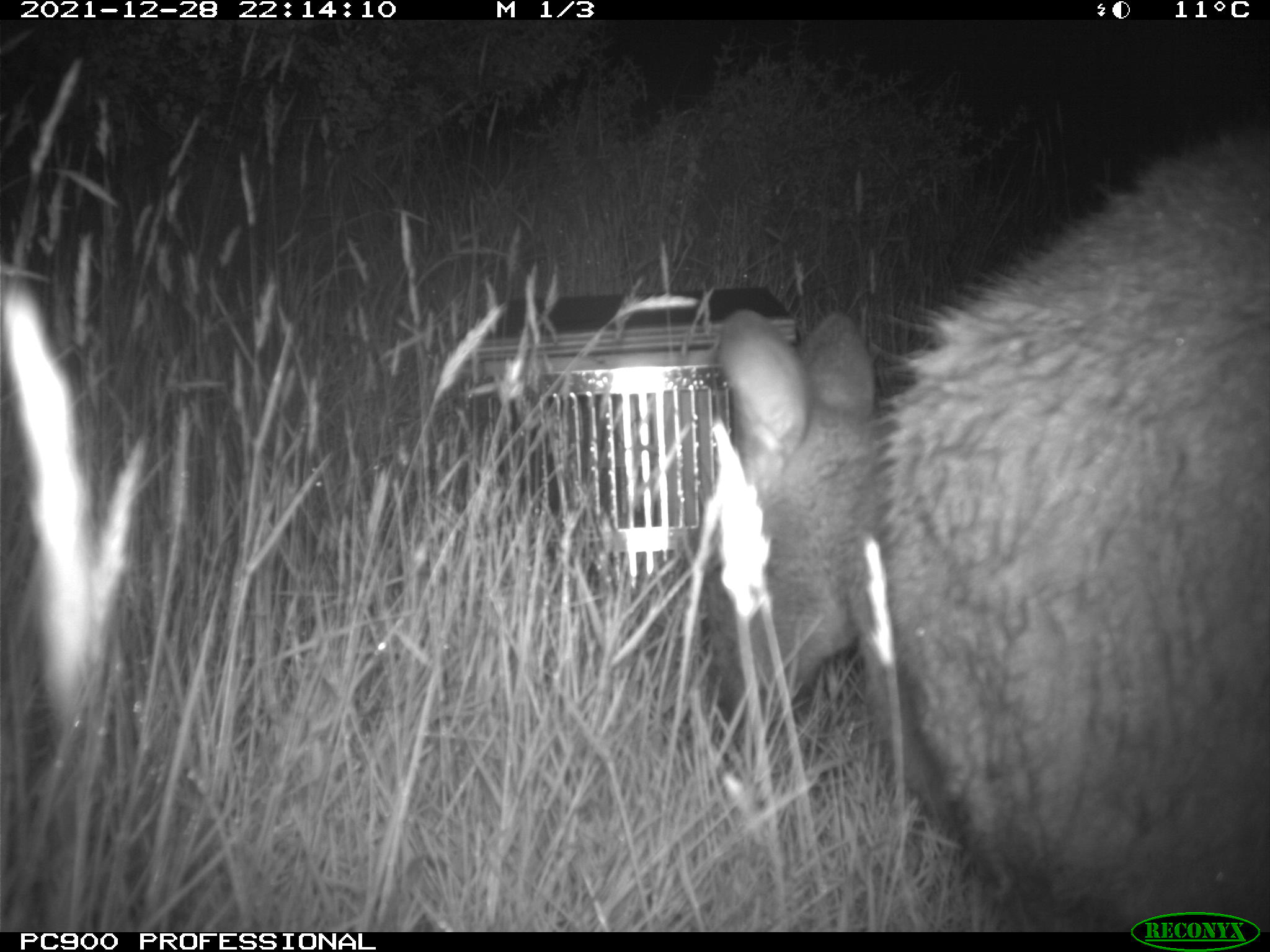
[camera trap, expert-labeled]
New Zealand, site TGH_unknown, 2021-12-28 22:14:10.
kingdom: Animalia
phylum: Chordata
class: Mammalia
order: Diprotodontia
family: Macropodidae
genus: Notamacropus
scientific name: Notamacropus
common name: wallaby